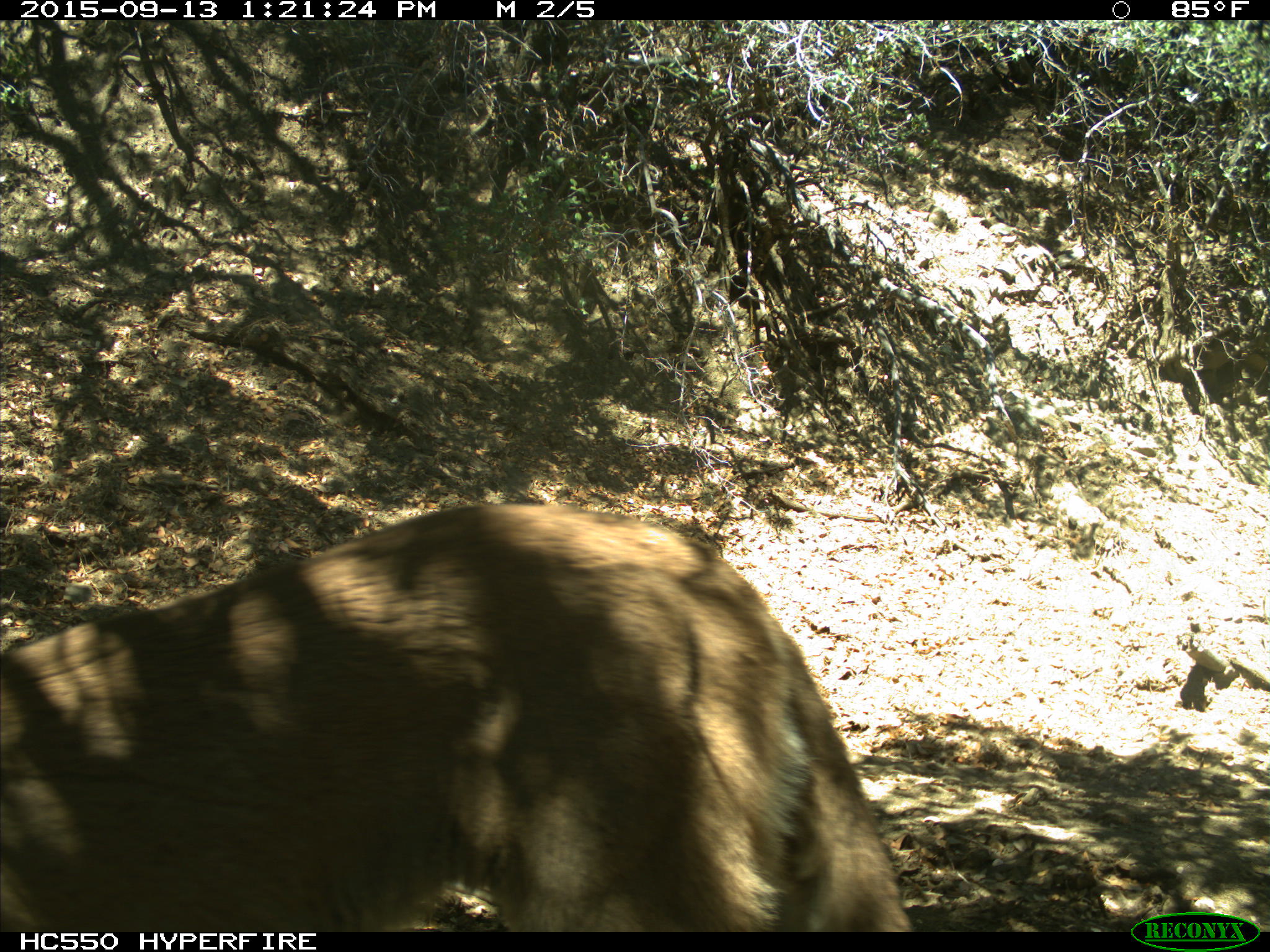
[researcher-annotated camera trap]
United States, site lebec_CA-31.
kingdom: Animalia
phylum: Chordata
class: Mammalia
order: Carnivora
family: Felidae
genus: Puma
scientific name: Puma concolor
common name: mountain lion